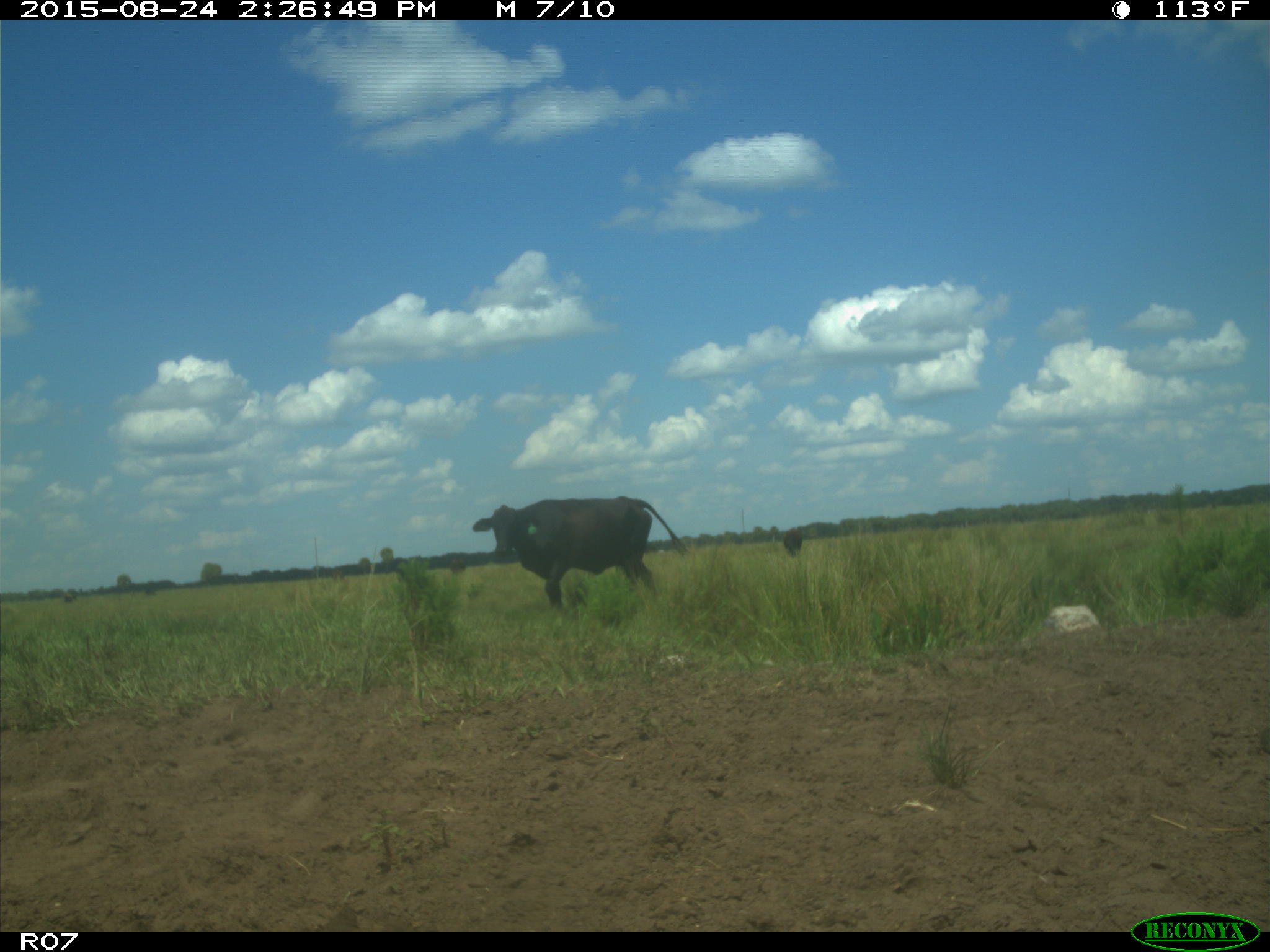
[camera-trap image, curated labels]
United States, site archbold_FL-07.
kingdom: Animalia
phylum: Chordata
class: Mammalia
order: Artiodactyla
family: Bovidae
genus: Bos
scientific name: Bos taurus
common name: domestic cow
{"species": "Bos taurus (domestic cow)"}